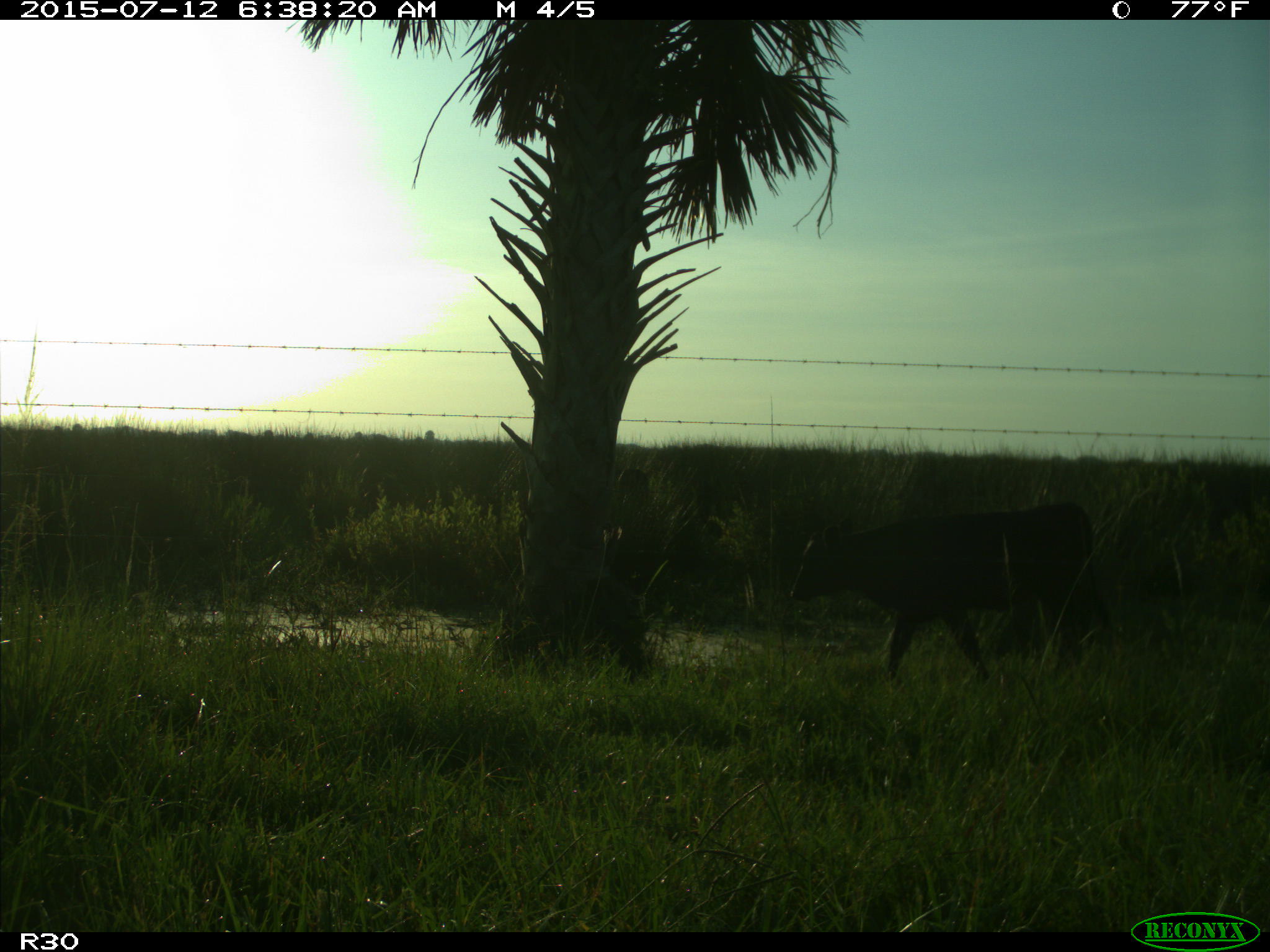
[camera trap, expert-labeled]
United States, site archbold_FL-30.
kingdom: Animalia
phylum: Chordata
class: Mammalia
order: Artiodactyla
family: Bovidae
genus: Bos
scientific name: Bos taurus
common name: domestic cow